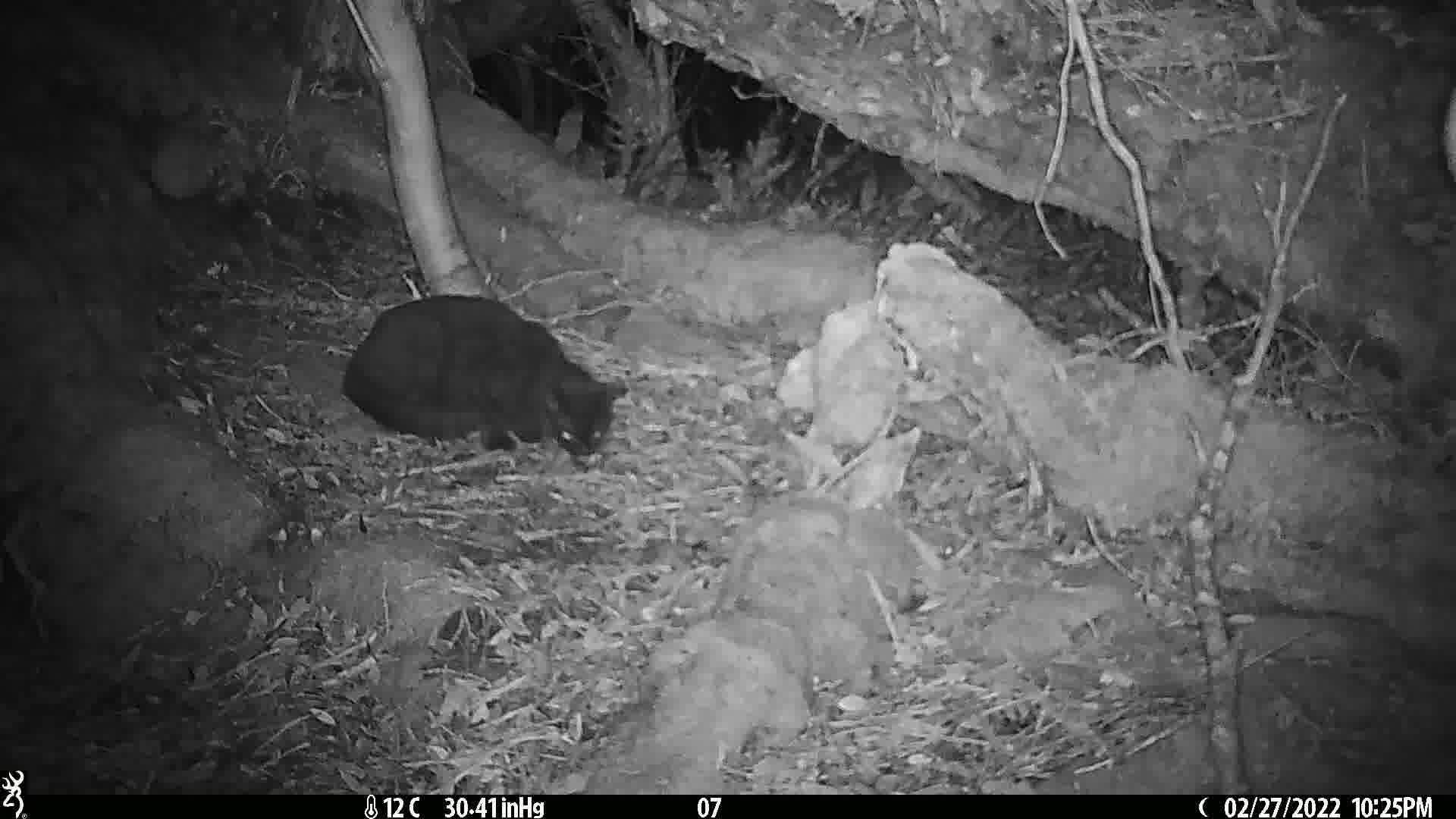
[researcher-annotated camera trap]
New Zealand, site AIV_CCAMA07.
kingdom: Animalia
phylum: Chordata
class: Mammalia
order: Carnivora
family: Felidae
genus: Felis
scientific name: Felis catus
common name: domestic cat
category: cat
Cat (domestic cat) (Felis catus).